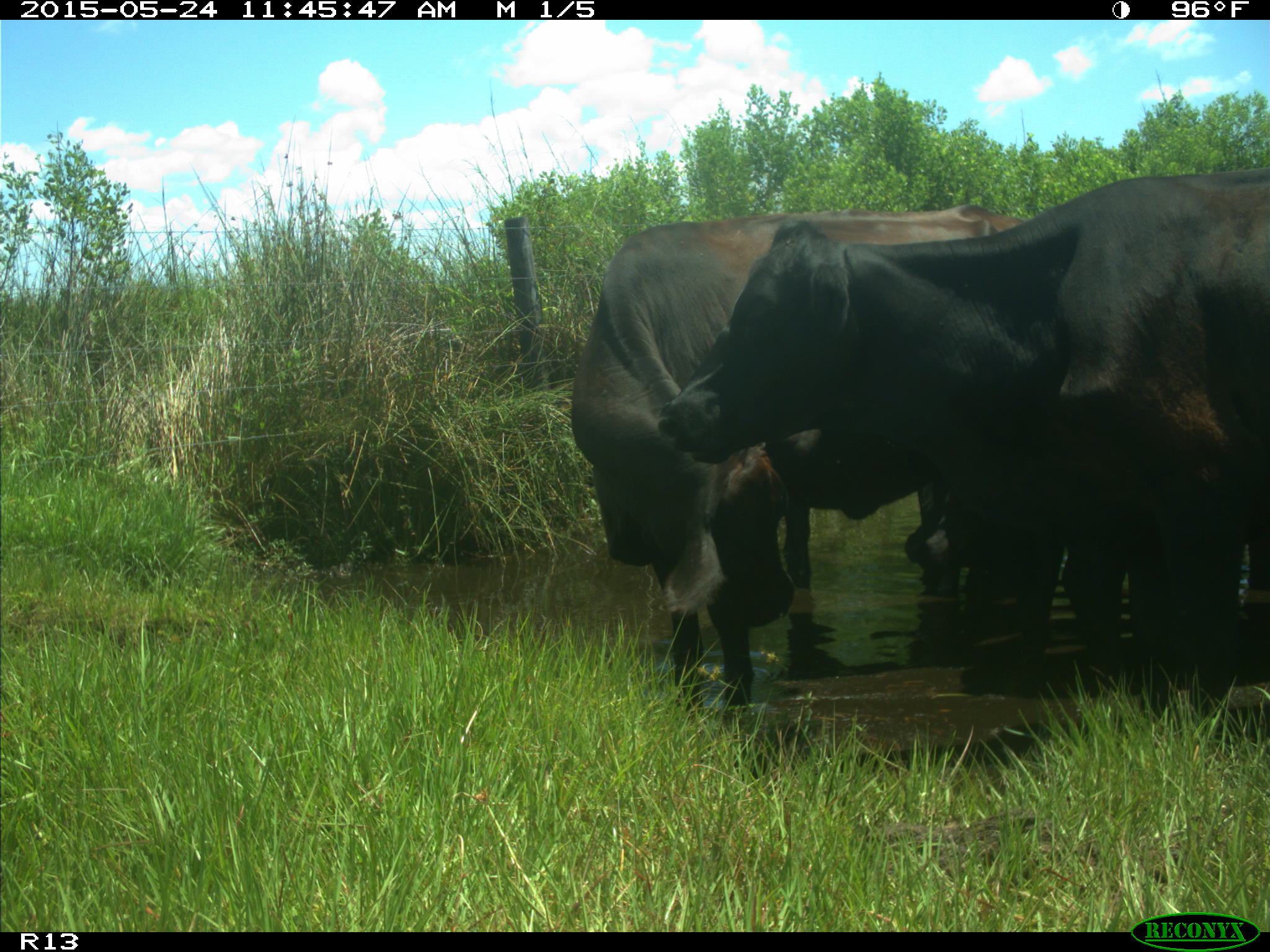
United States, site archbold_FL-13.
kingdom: Animalia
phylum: Chordata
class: Mammalia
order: Artiodactyla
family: Bovidae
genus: Bos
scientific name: Bos taurus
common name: domestic cow